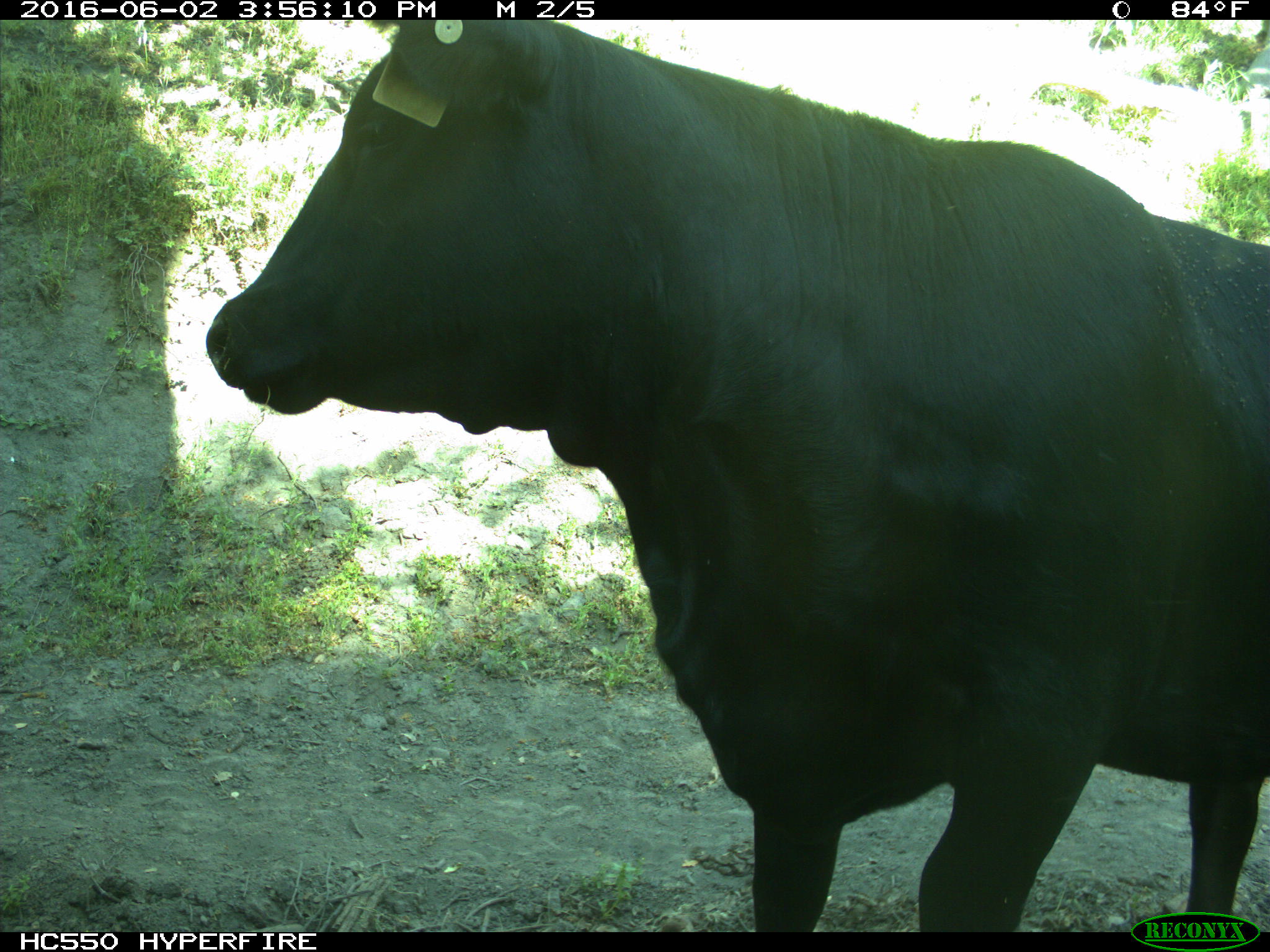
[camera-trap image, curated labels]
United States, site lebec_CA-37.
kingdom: Animalia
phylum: Chordata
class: Mammalia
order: Artiodactyla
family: Bovidae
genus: Bos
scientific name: Bos taurus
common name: domestic cow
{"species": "Bos taurus (domestic cow)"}